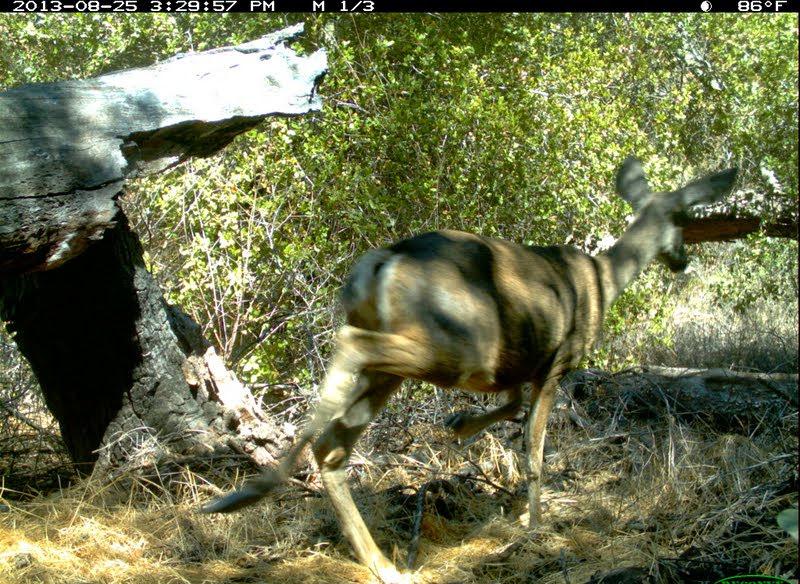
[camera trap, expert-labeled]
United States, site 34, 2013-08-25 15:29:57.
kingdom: Animalia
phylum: Chordata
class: Mammalia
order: Artiodactyla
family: Cervidae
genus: Odocoileus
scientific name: Odocoileus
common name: deer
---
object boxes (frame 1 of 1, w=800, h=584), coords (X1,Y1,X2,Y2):
deer: (195,155,741,583)